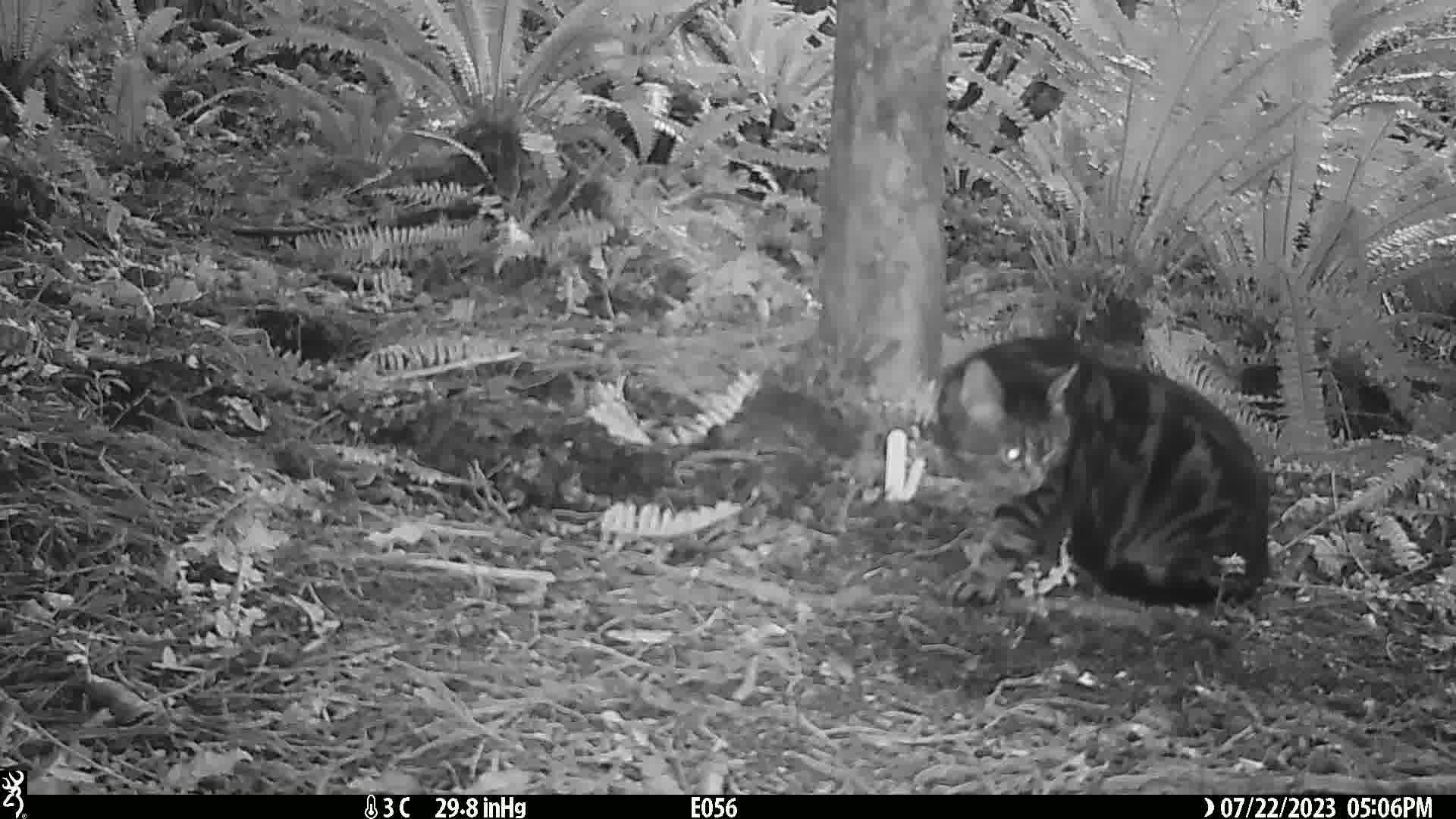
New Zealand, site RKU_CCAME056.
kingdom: Animalia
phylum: Chordata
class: Mammalia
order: Carnivora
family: Felidae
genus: Felis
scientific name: Felis catus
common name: domestic cat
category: cat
Cat (domestic cat) (Felis catus).